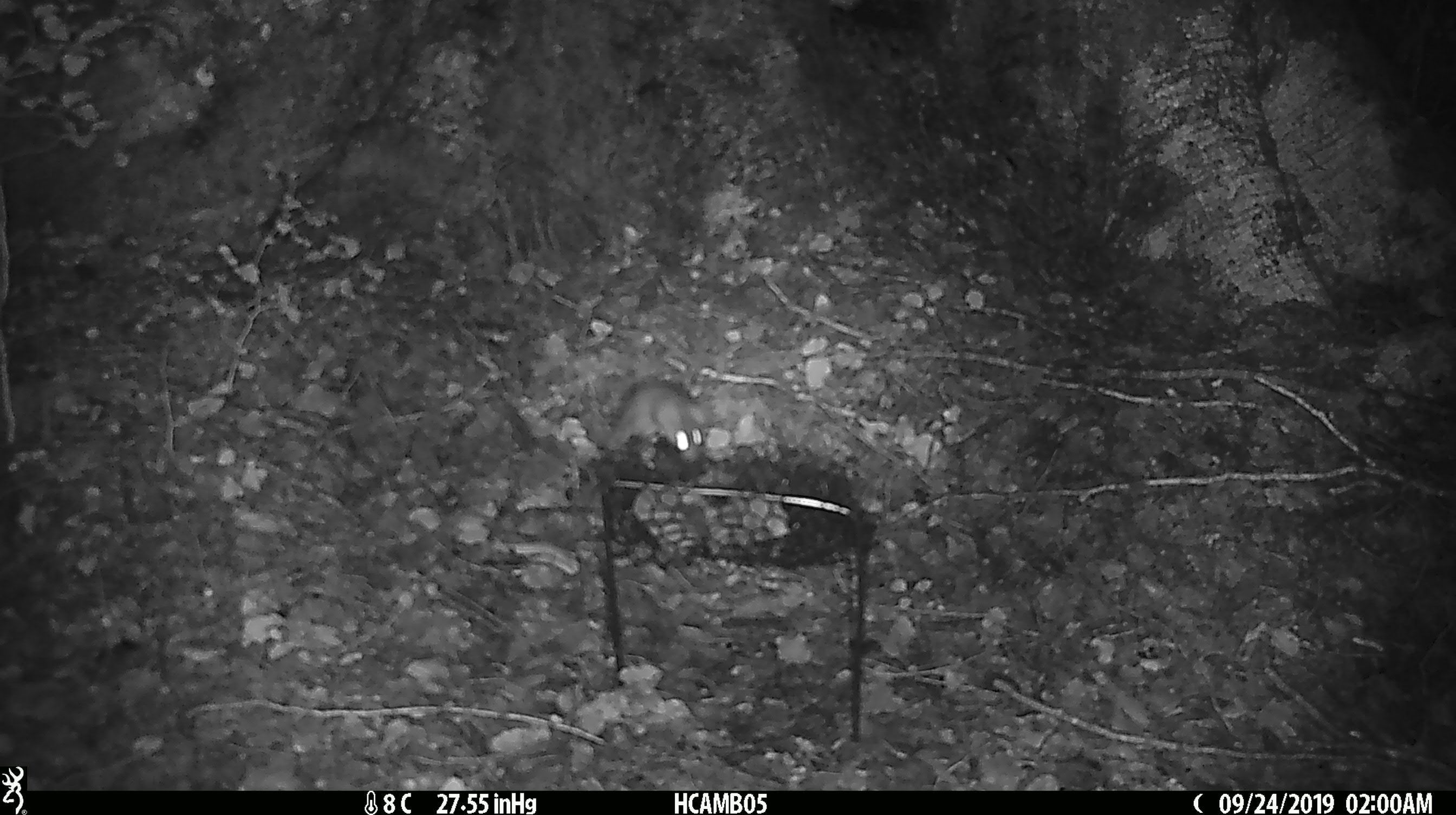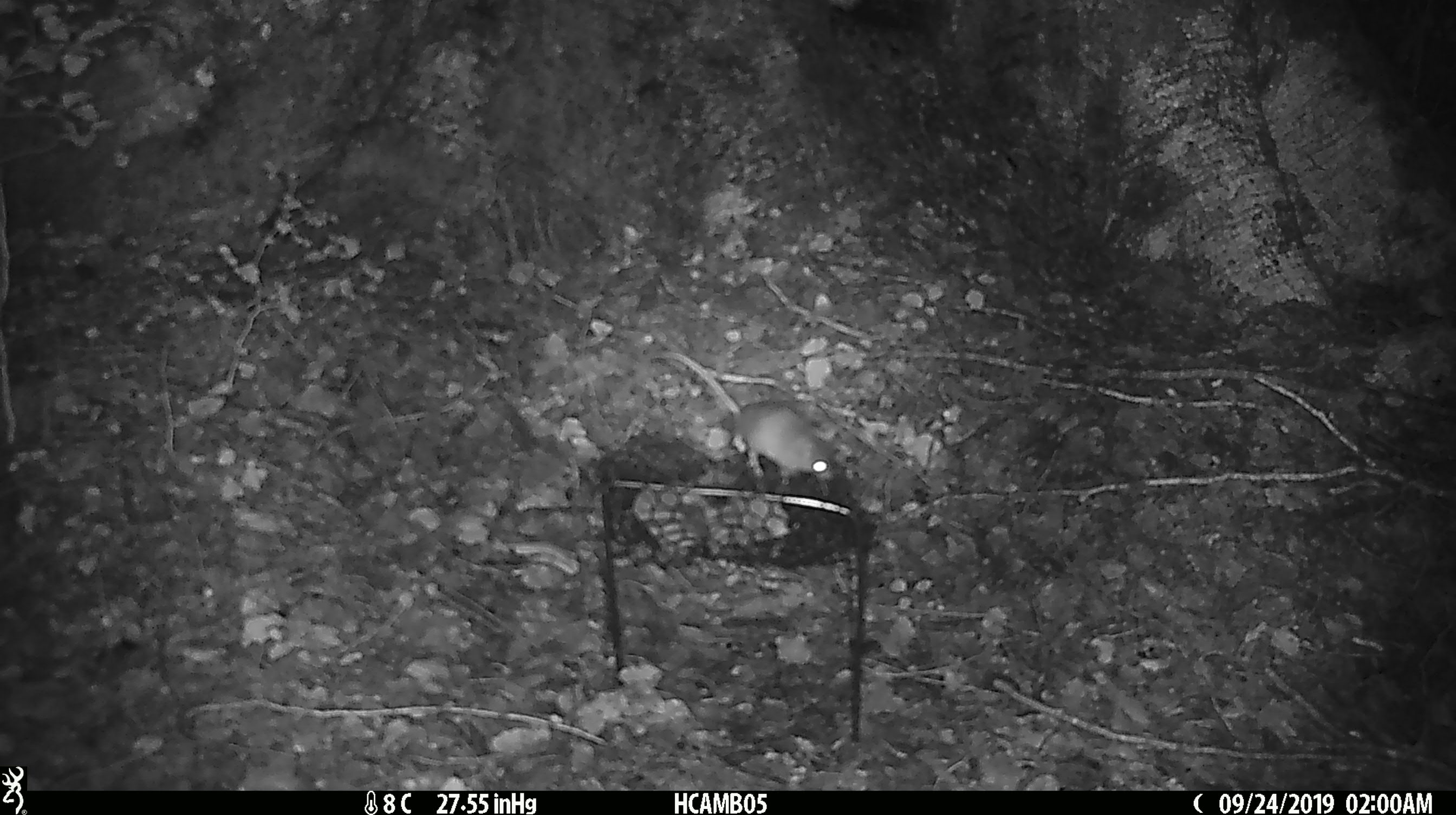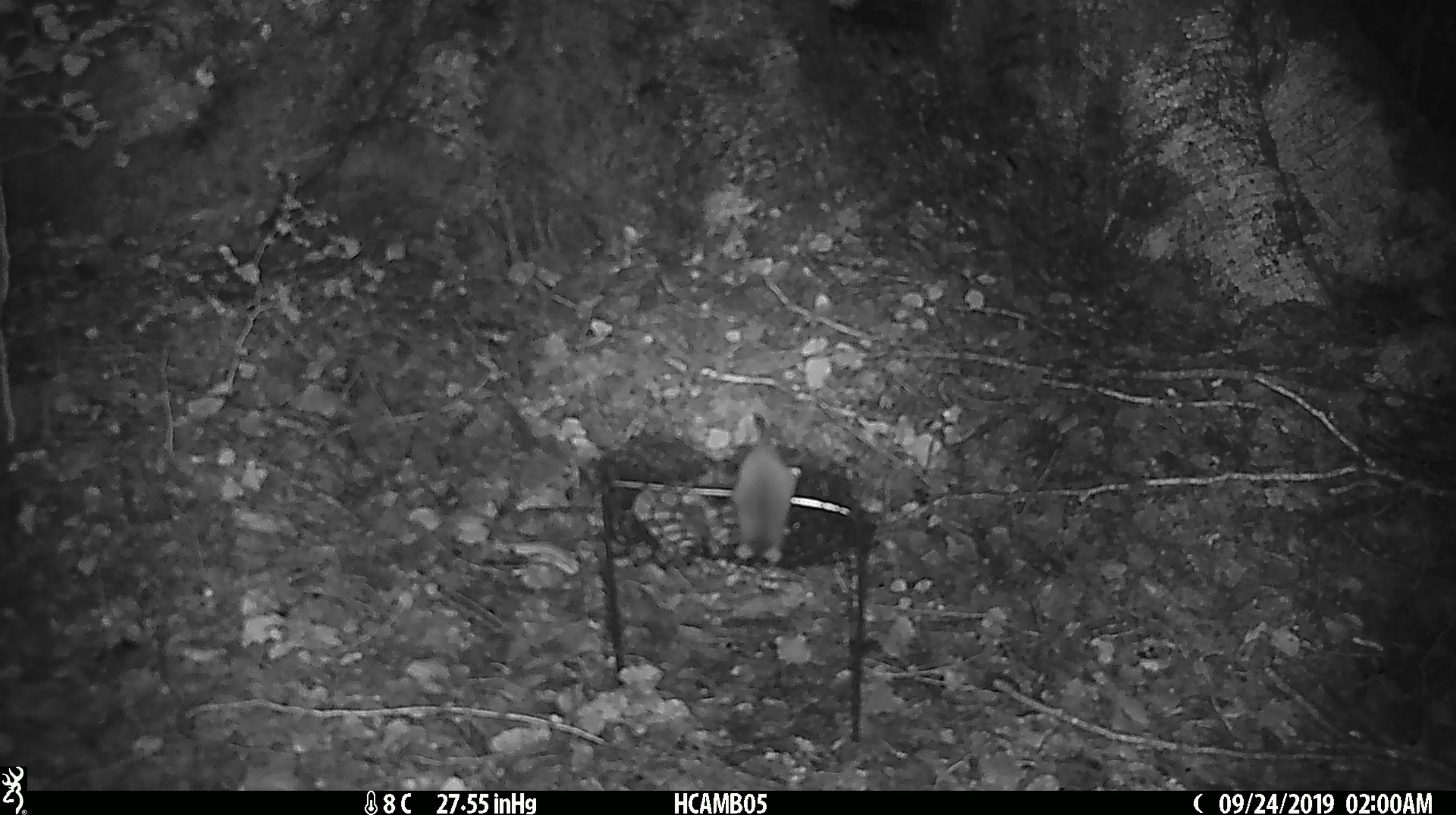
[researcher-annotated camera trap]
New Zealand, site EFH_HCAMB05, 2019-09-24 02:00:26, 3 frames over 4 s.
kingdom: Animalia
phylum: Chordata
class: Mammalia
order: Rodentia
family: Muridae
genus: Mus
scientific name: Mus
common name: mouse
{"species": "mouse (Mus)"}